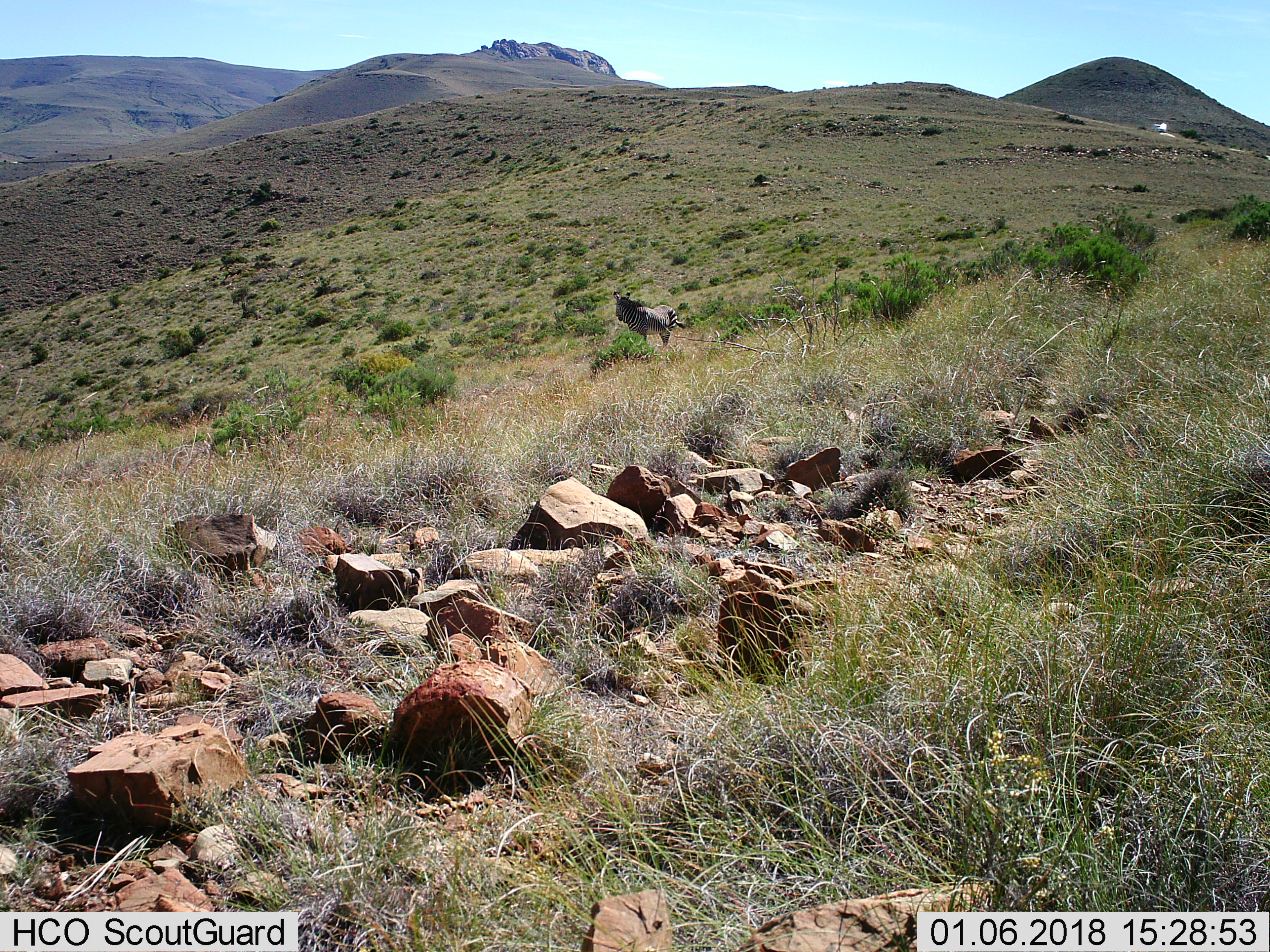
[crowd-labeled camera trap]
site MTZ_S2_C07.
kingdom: Animalia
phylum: Chordata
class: Mammalia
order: Perissodactyla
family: Equidae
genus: Equus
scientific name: Equus zebra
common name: mountain zebra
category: zebramountain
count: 1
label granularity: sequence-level